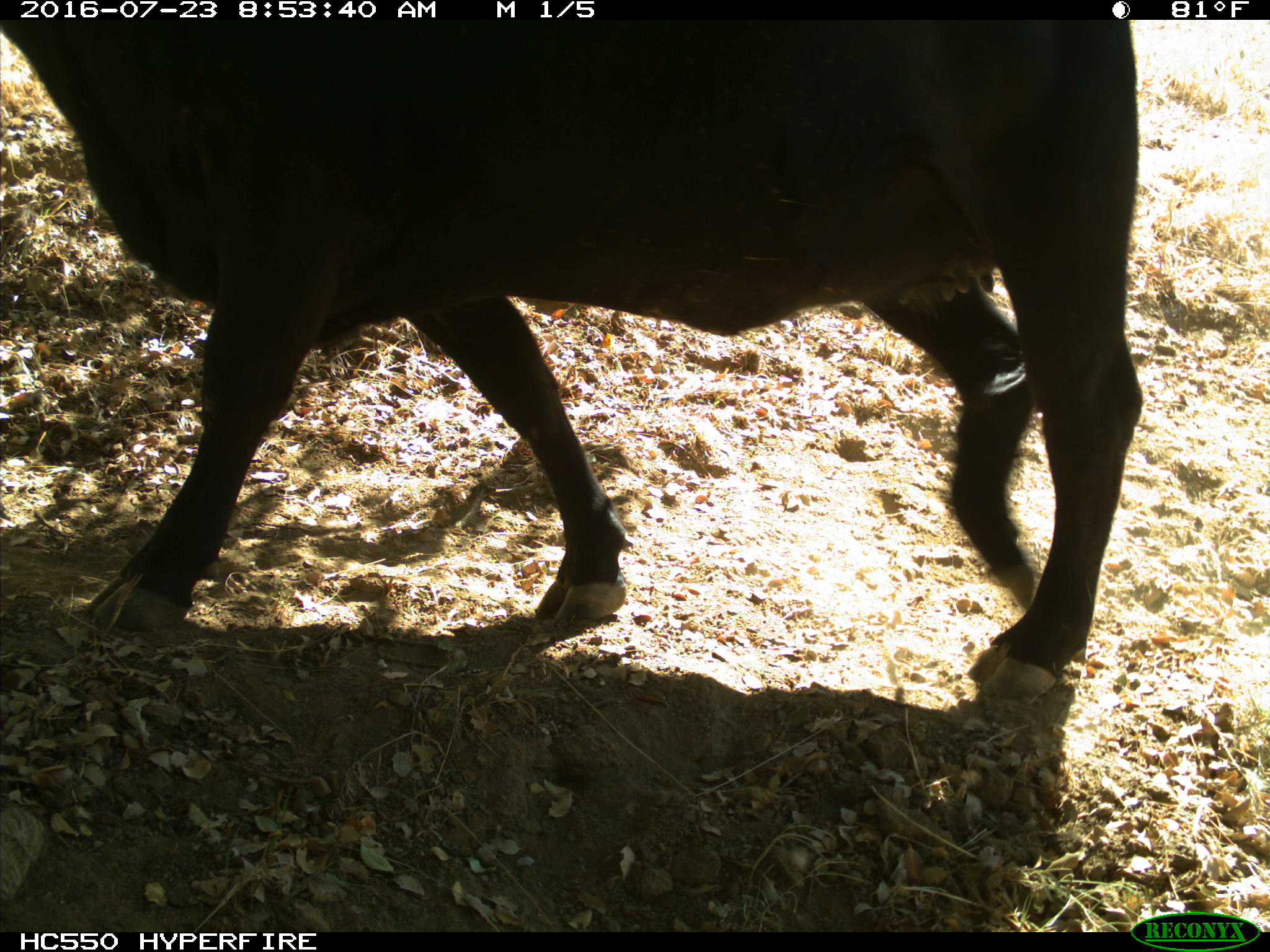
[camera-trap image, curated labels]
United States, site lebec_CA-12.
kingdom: Animalia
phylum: Chordata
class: Mammalia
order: Artiodactyla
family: Bovidae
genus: Bos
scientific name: Bos taurus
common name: domestic cow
Bos taurus (domestic cow).